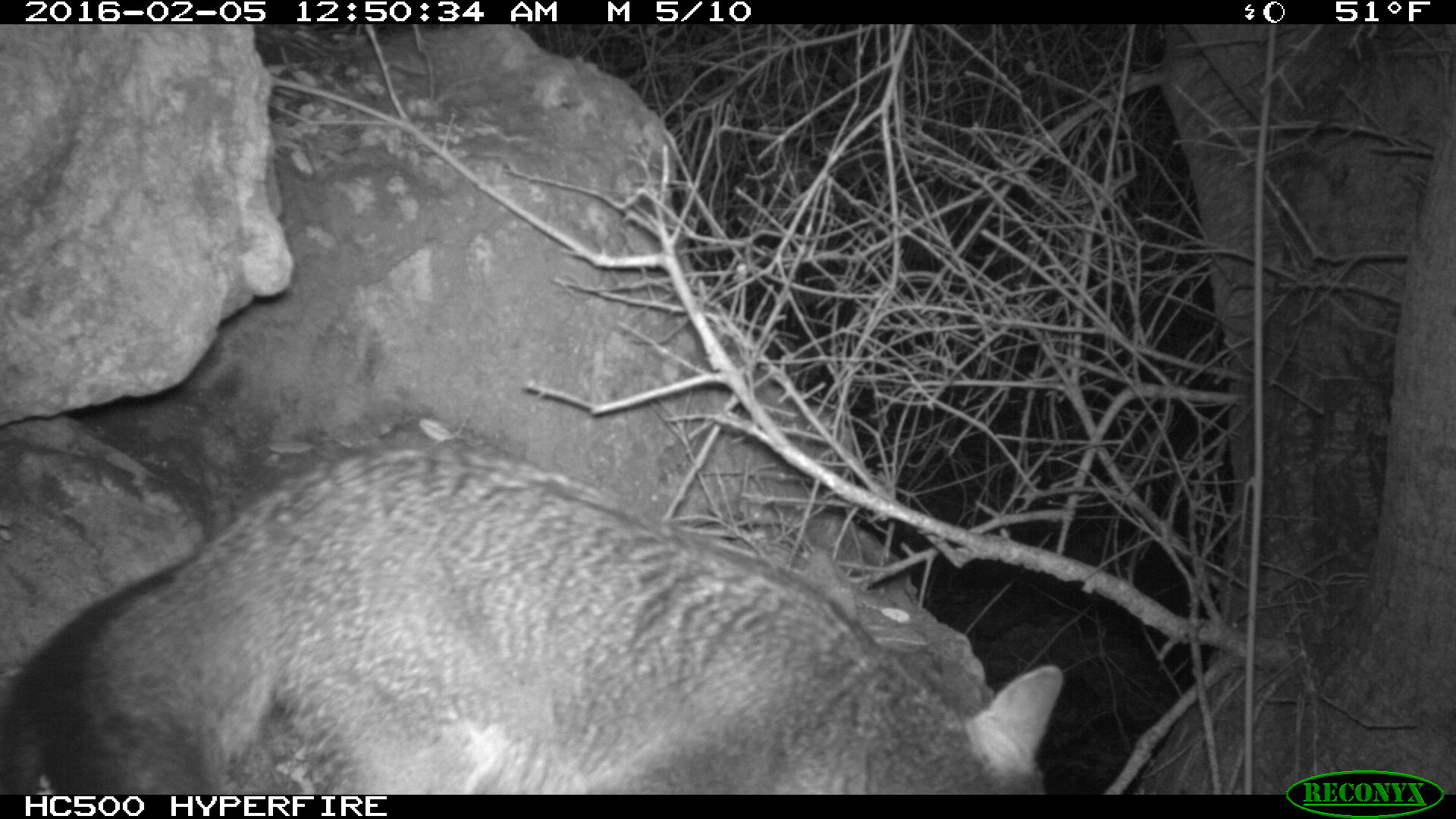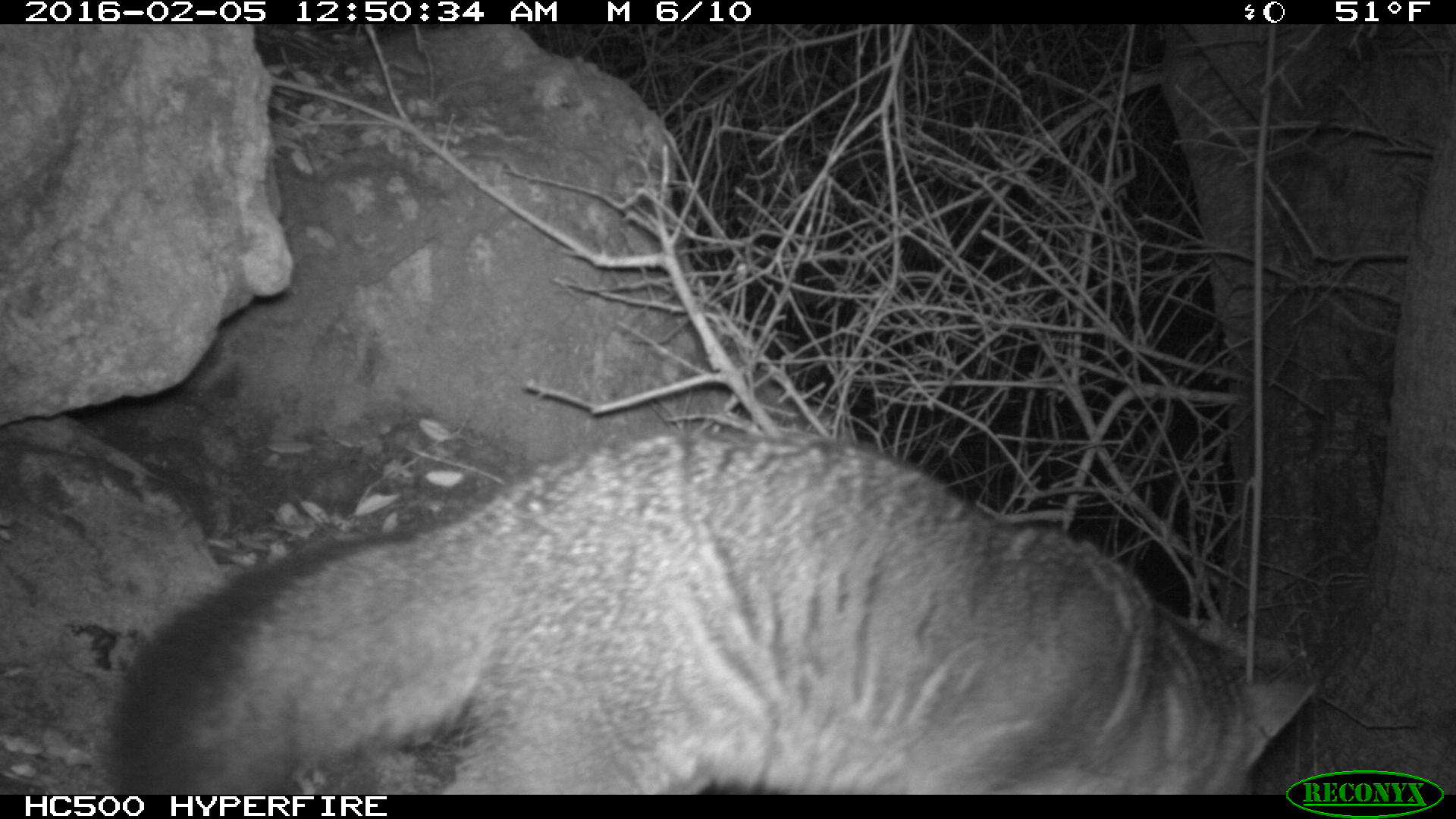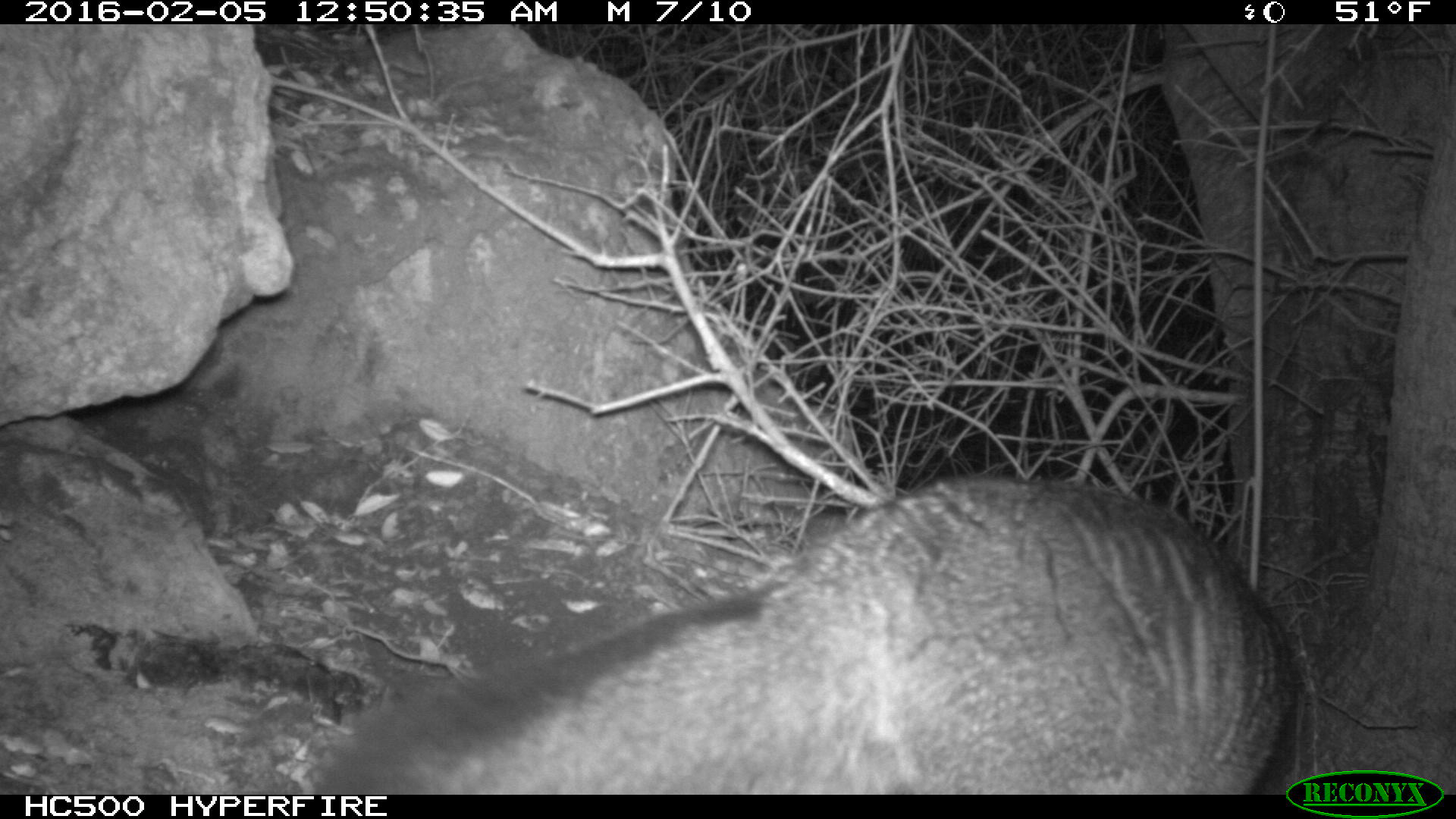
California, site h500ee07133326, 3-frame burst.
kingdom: Animalia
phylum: Chordata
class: Mammalia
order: Carnivora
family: Canidae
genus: Urocyon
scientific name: Urocyon littoralis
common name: island fox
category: fox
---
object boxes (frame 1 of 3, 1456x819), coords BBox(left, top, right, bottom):
fox: BBox(0, 446, 1063, 794)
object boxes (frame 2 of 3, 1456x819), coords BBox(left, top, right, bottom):
fox: BBox(102, 424, 1316, 795)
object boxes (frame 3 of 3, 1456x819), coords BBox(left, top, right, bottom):
fox: BBox(307, 471, 1295, 793)